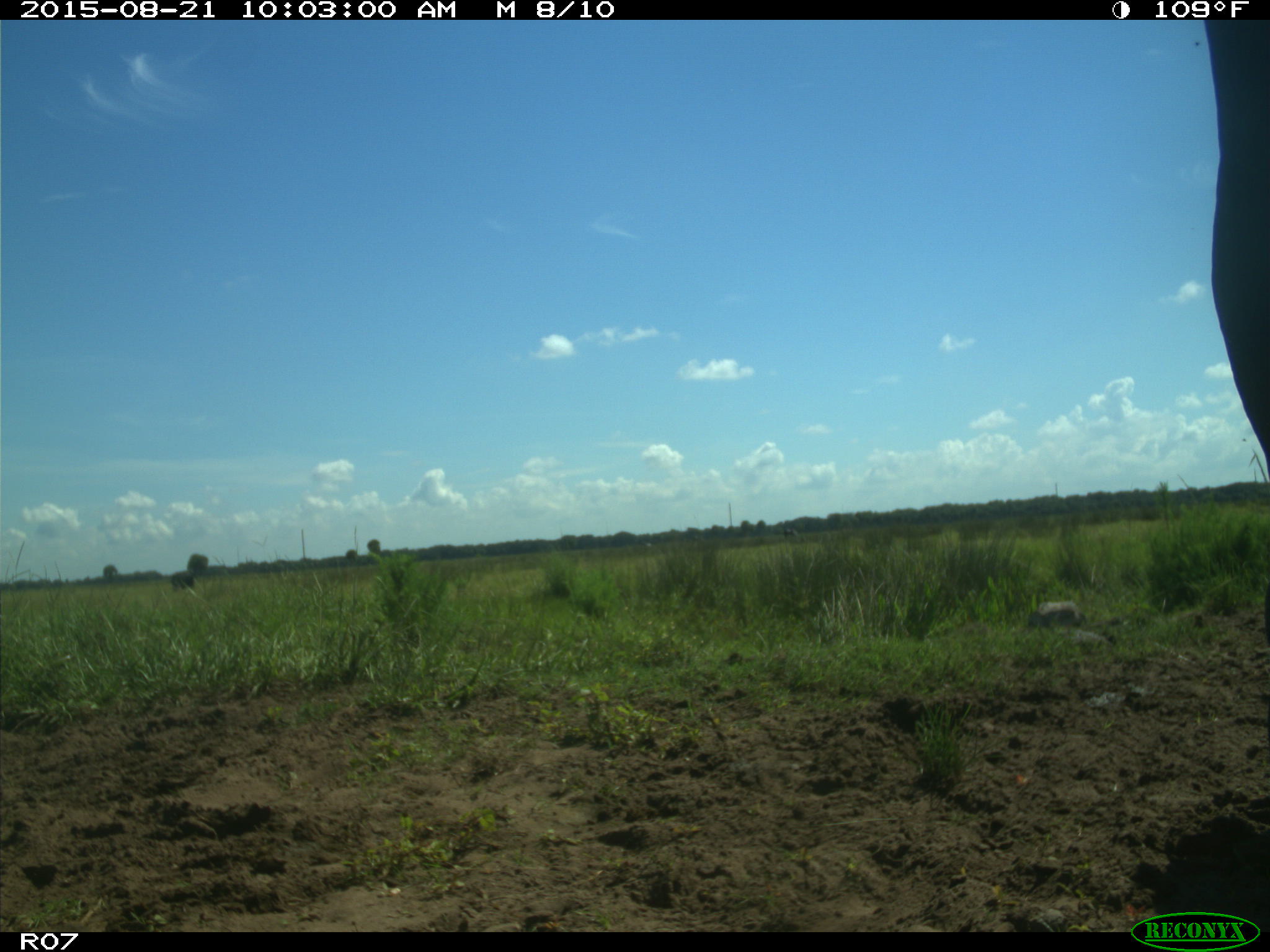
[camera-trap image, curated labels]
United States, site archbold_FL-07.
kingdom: Animalia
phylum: Chordata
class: Mammalia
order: Artiodactyla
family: Bovidae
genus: Bos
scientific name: Bos taurus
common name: domestic cow